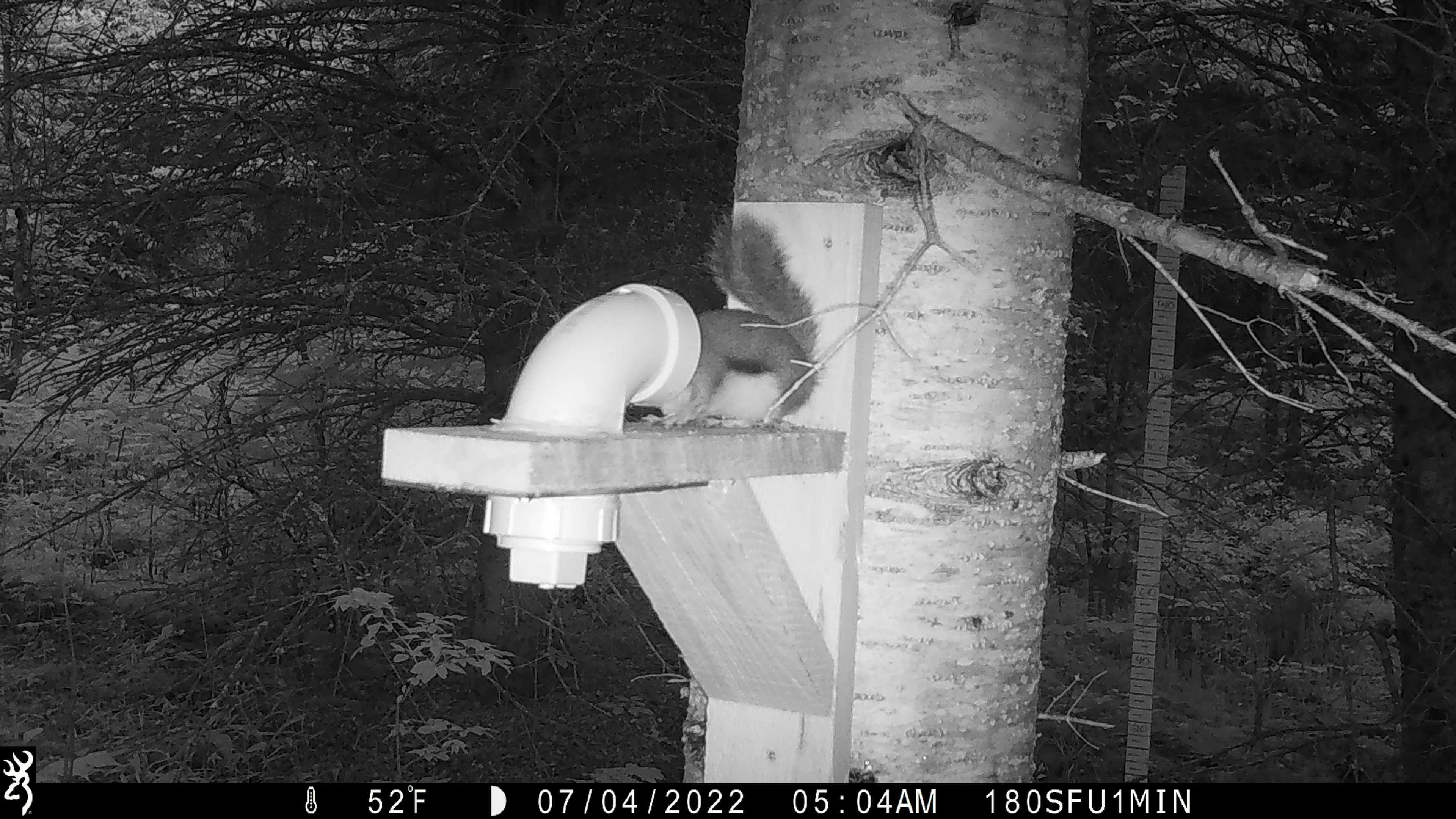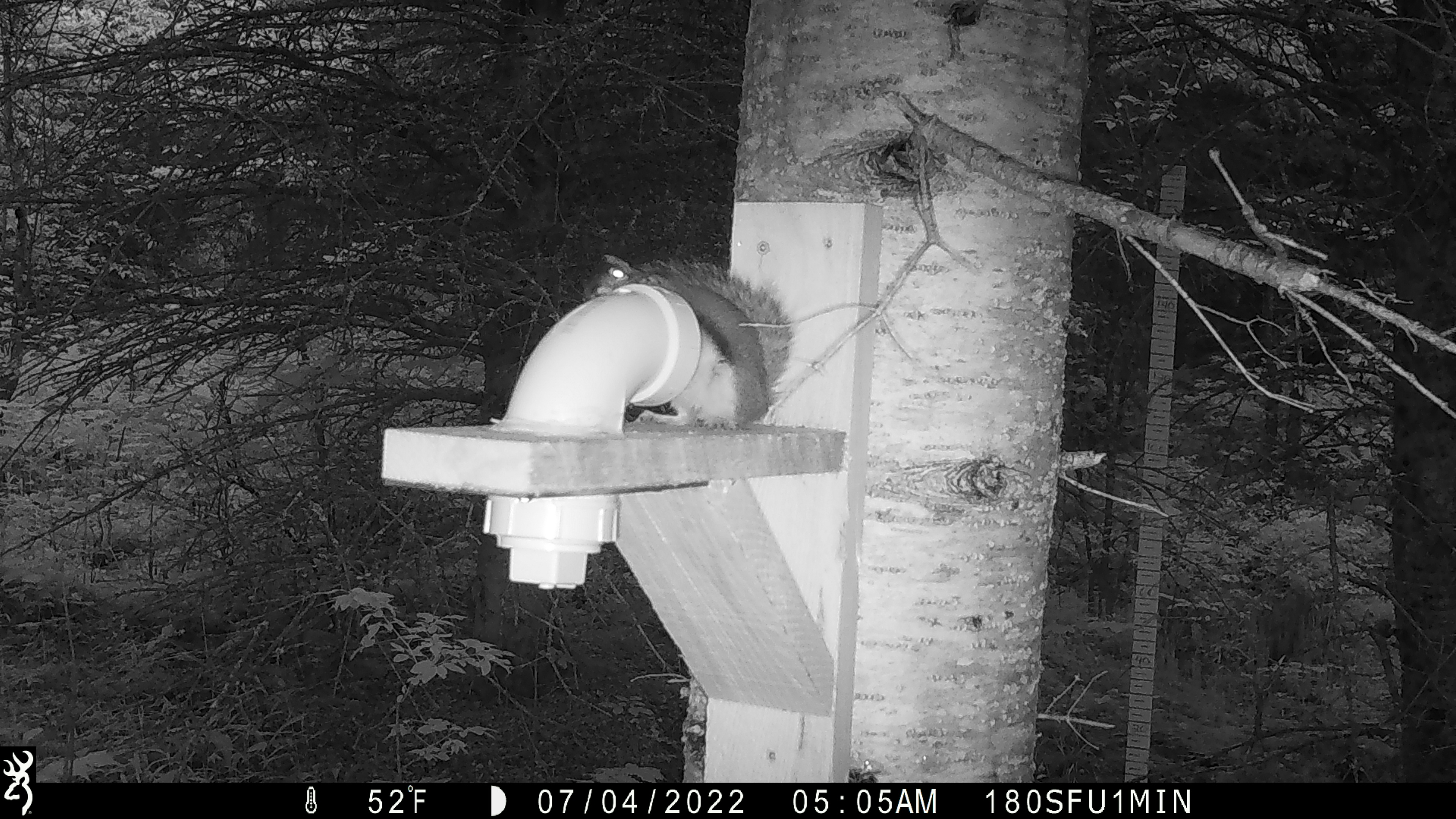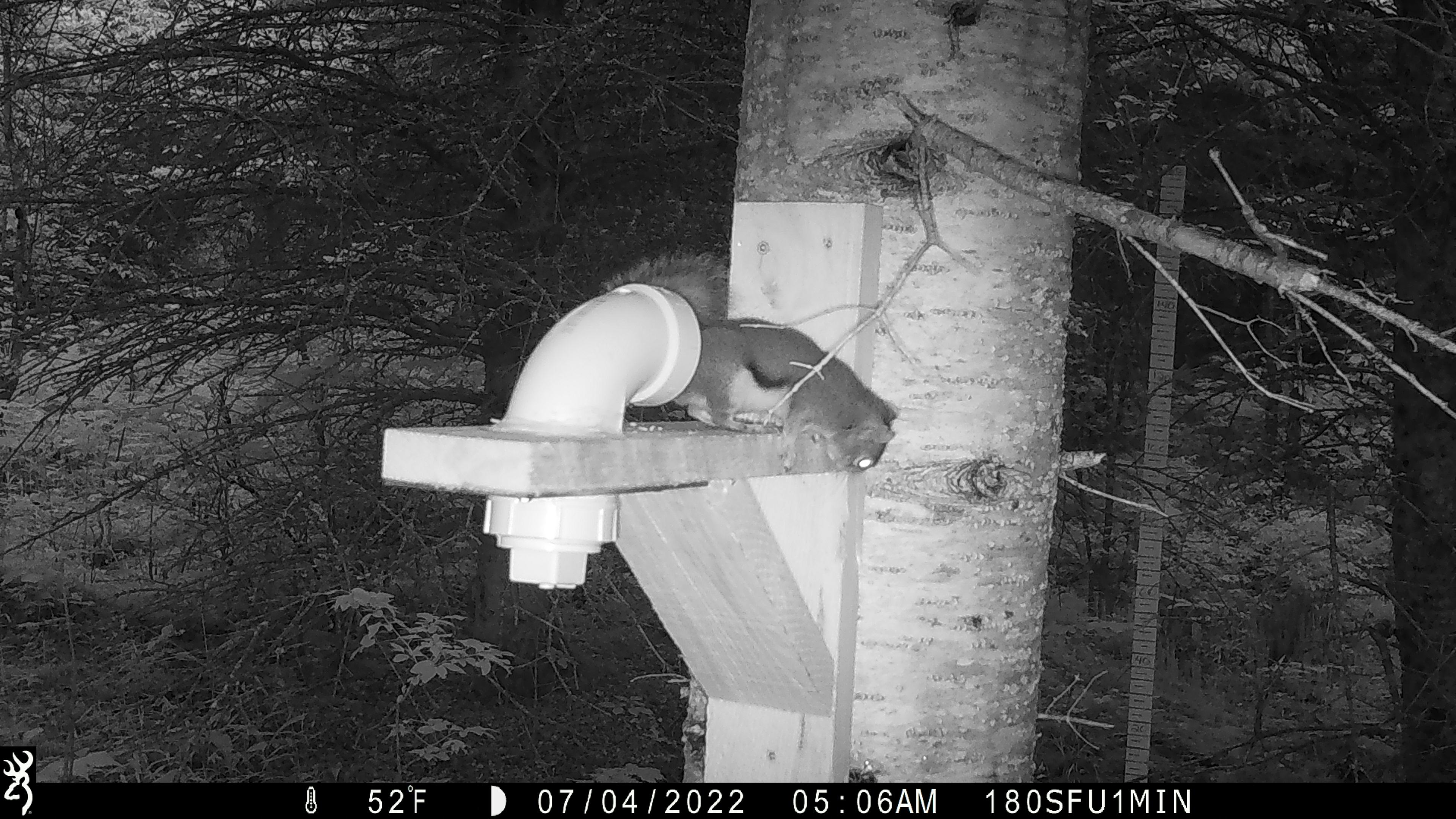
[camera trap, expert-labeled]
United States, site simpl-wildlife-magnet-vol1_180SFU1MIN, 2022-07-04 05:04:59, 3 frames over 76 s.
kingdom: Animalia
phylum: Chordata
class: Mammalia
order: Rodentia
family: Sciuridae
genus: Tamiasciurus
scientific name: Tamiasciurus hudsonicus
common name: red squirrel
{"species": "red squirrel (Tamiasciurus hudsonicus)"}